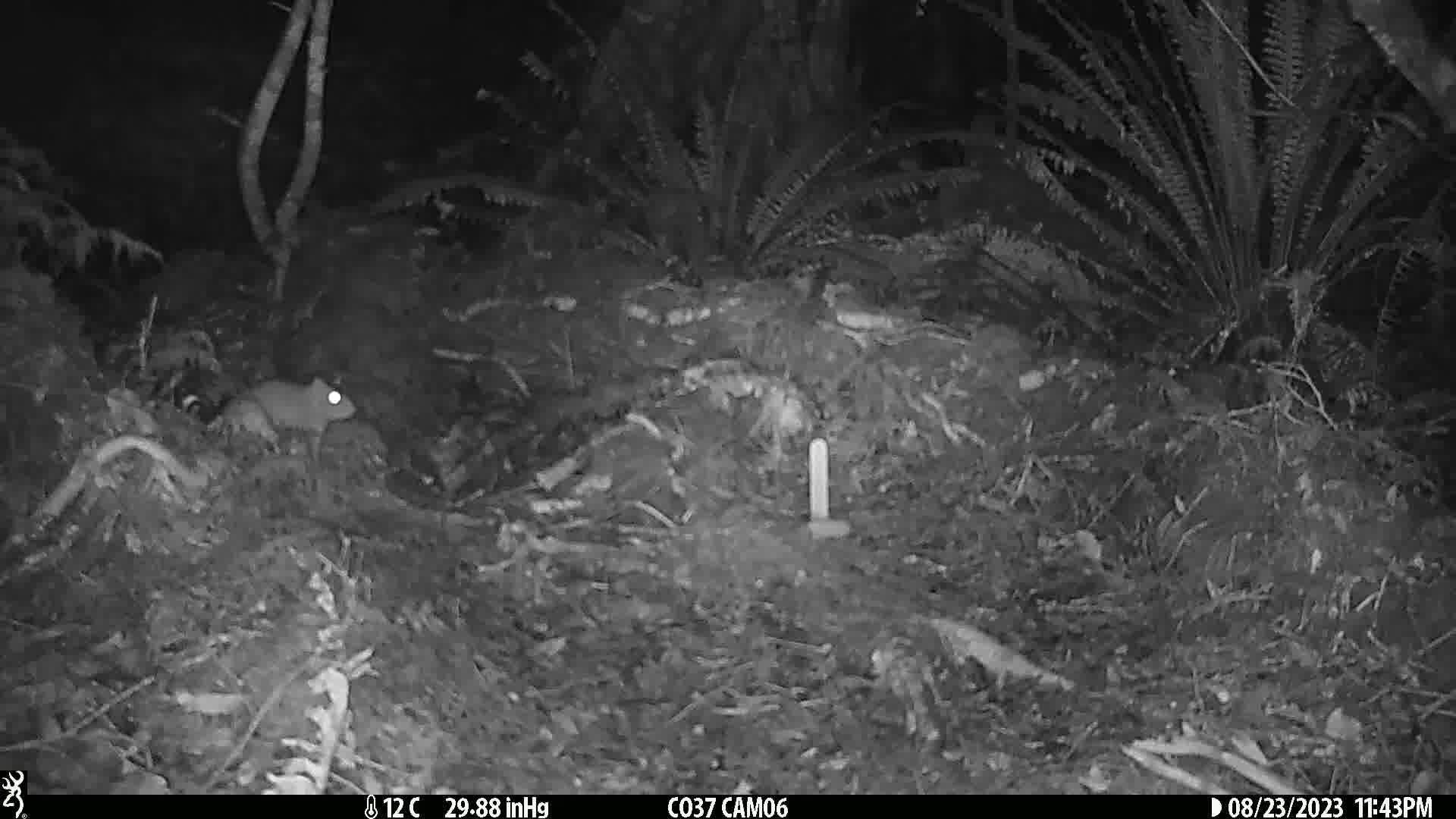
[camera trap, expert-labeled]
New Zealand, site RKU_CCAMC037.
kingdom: Animalia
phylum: Chordata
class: Mammalia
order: Rodentia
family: Muridae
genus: Rattus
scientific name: Rattus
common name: rat